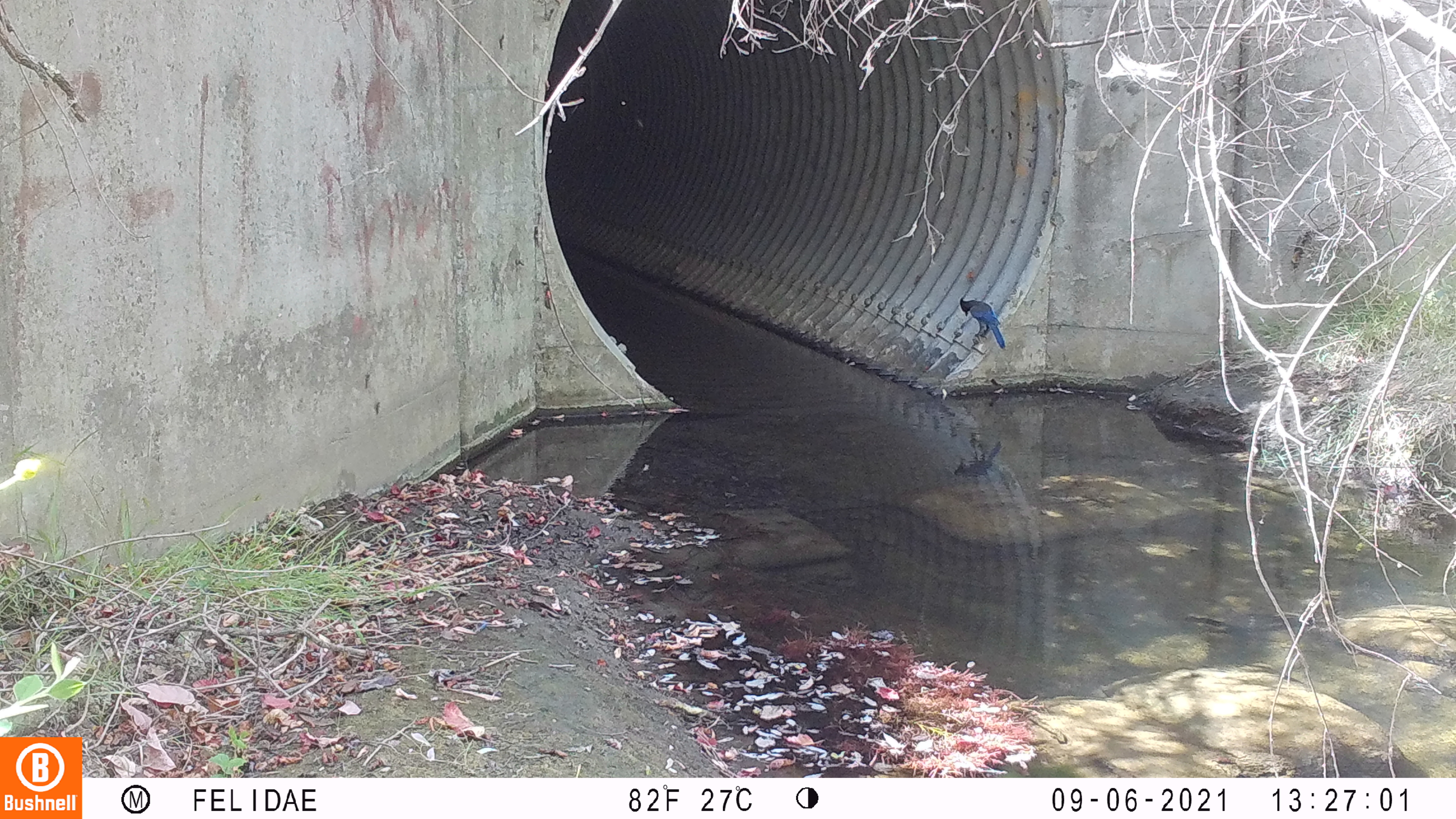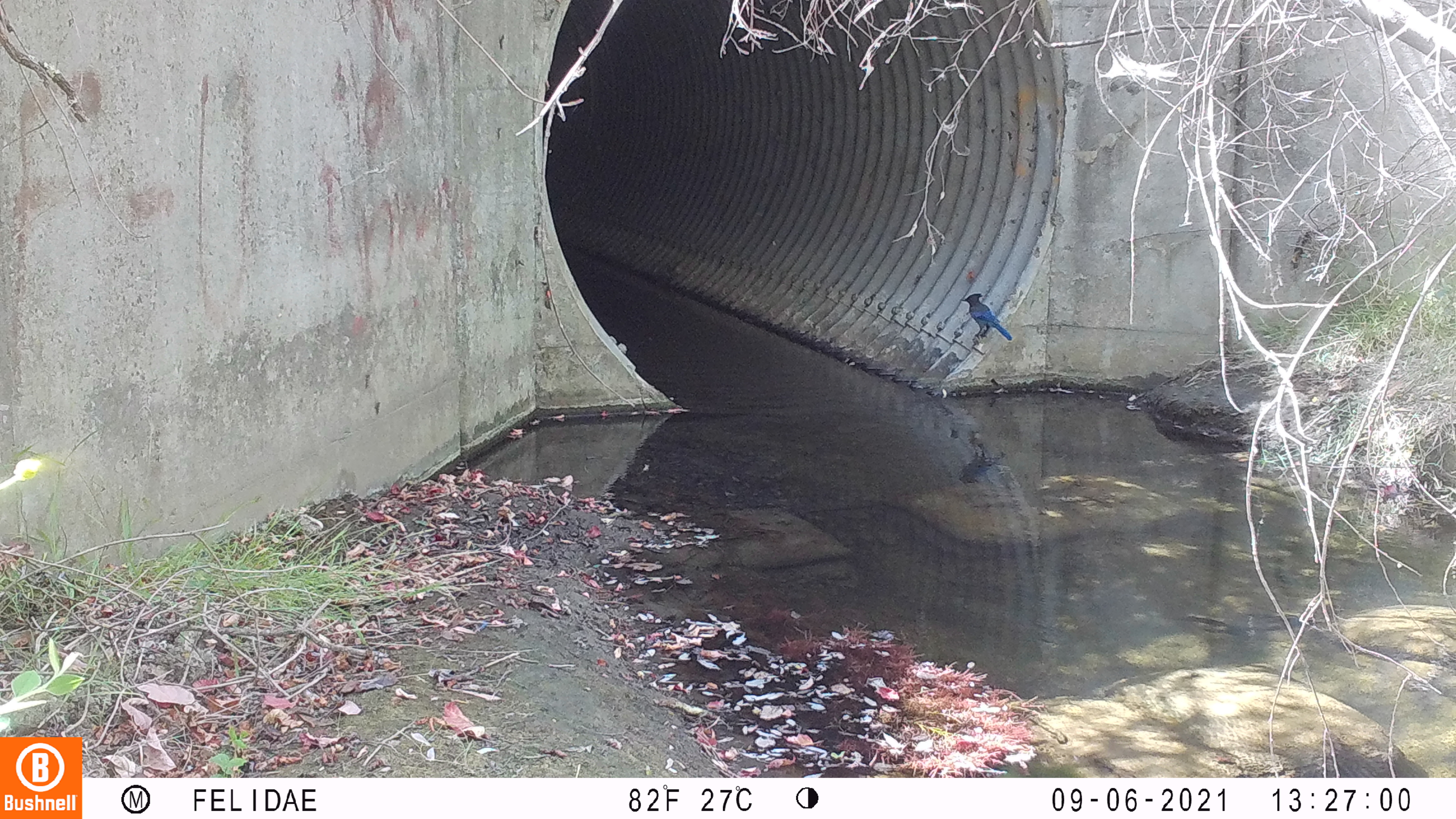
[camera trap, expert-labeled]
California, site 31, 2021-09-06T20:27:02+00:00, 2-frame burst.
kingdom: Animalia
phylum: Chordata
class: Aves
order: Passeriformes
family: Corvidae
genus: Cyanocitta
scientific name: Cyanocitta stelleri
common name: steller's jay